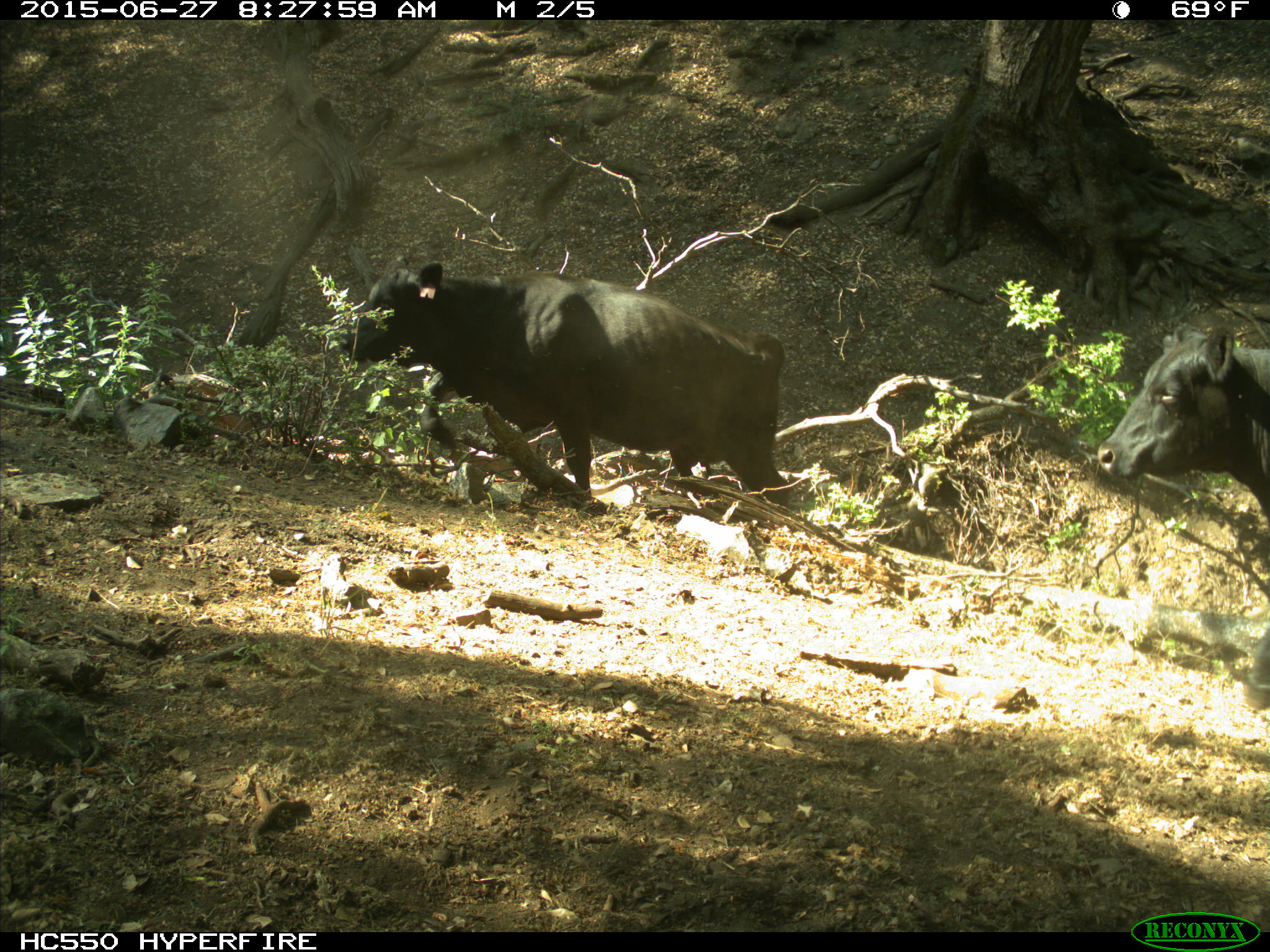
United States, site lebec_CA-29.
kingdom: Animalia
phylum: Chordata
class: Mammalia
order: Artiodactyla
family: Bovidae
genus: Bos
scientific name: Bos taurus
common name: domestic cow